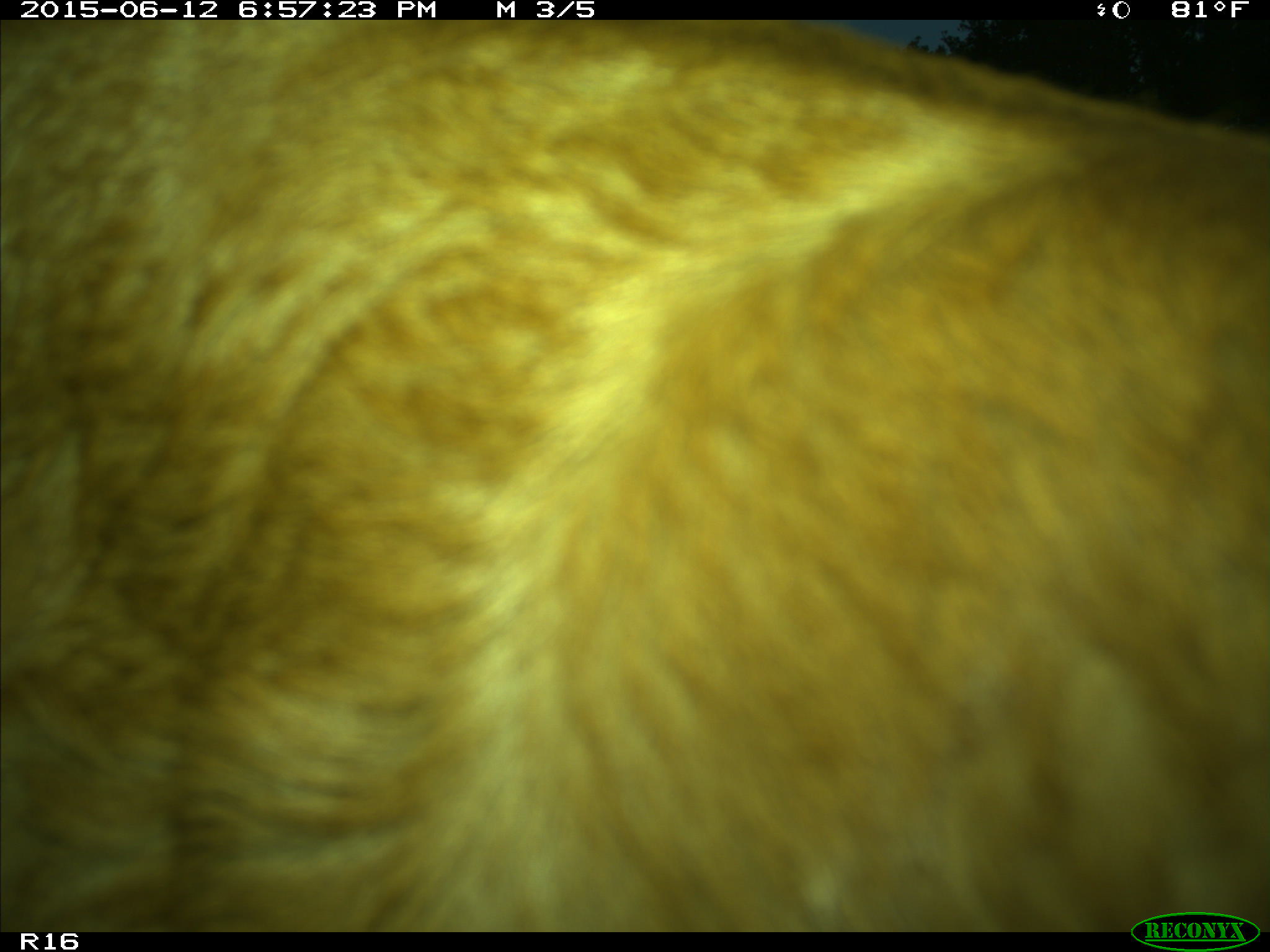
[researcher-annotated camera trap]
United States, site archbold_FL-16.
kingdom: Animalia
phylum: Chordata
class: Mammalia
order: Artiodactyla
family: Bovidae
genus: Bos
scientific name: Bos taurus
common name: domestic cow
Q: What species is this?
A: Bos taurus (domestic cow).